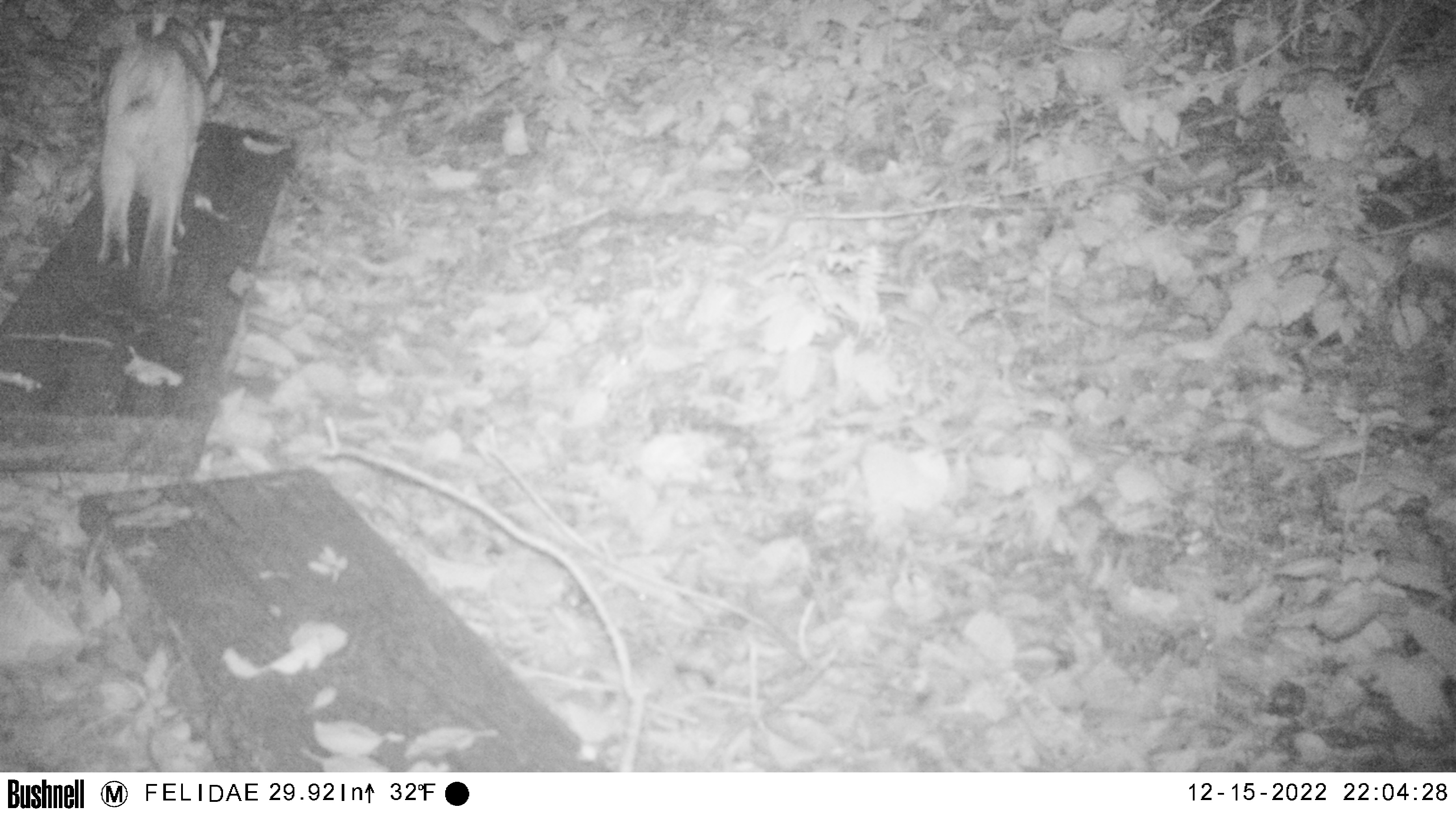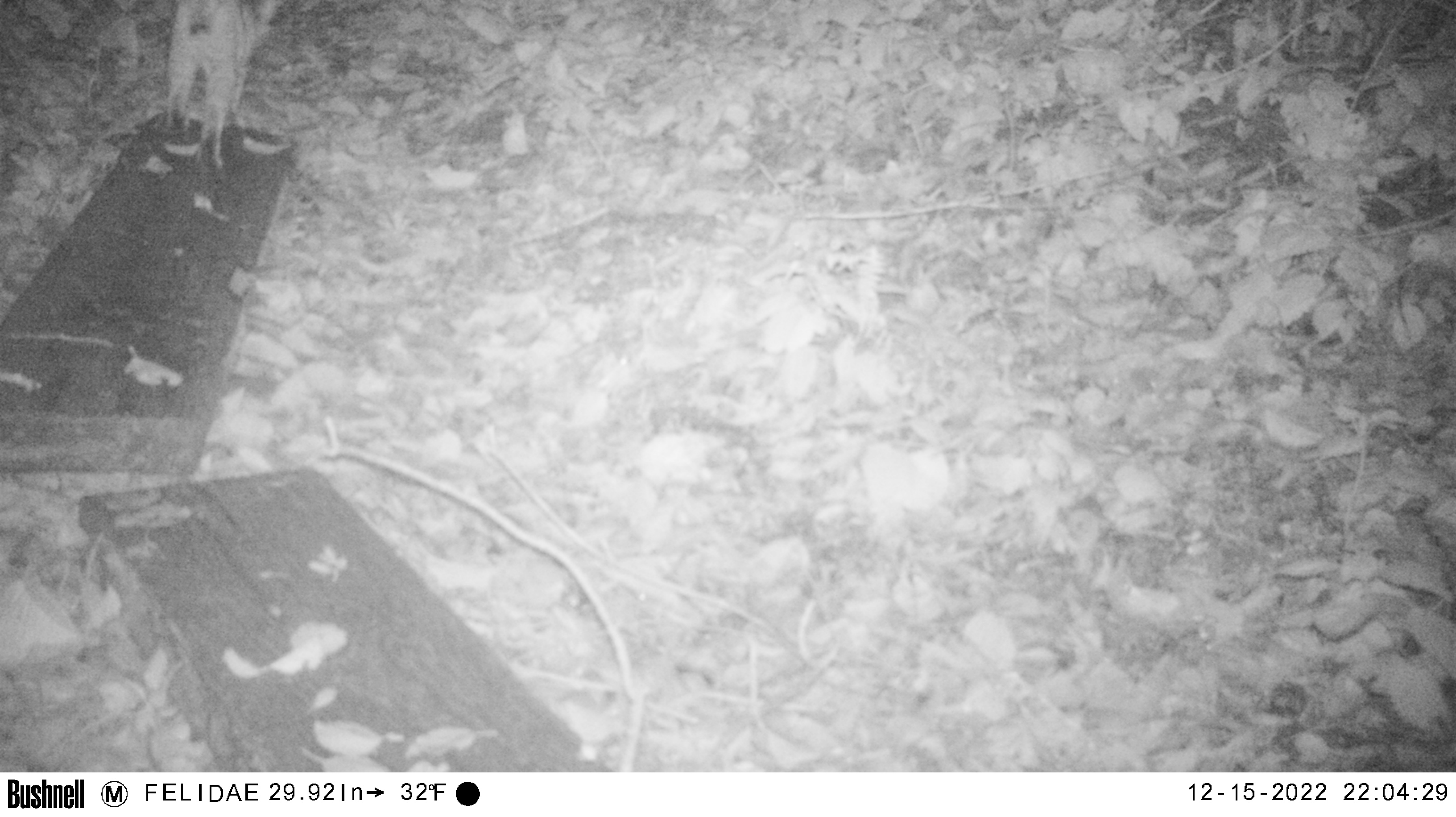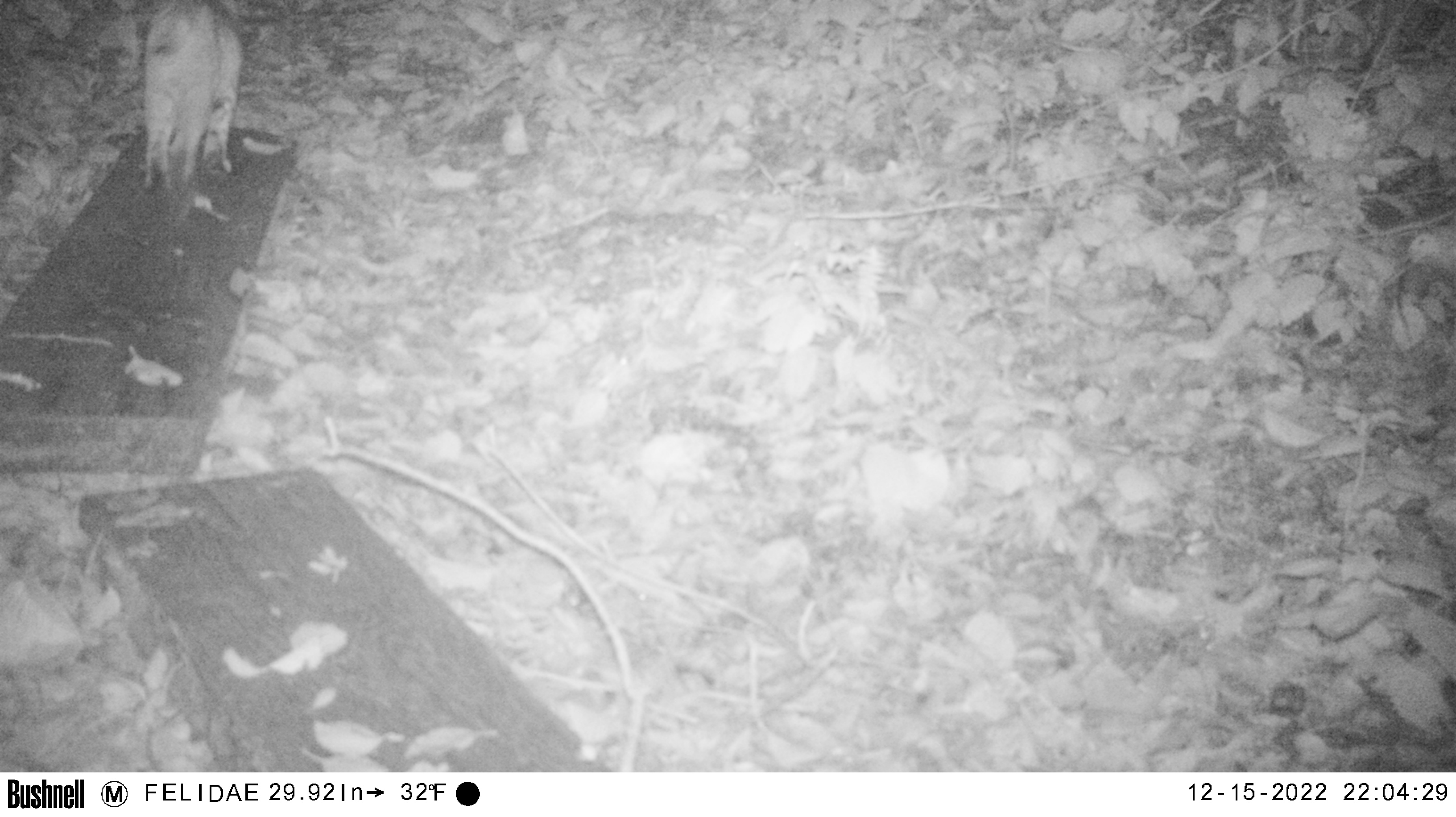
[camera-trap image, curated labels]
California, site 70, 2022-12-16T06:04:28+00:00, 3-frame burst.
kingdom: Animalia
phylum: Chordata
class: Mammalia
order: Carnivora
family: Felidae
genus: Lynx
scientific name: Lynx rufus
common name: bobcat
Bobcat (Lynx rufus).